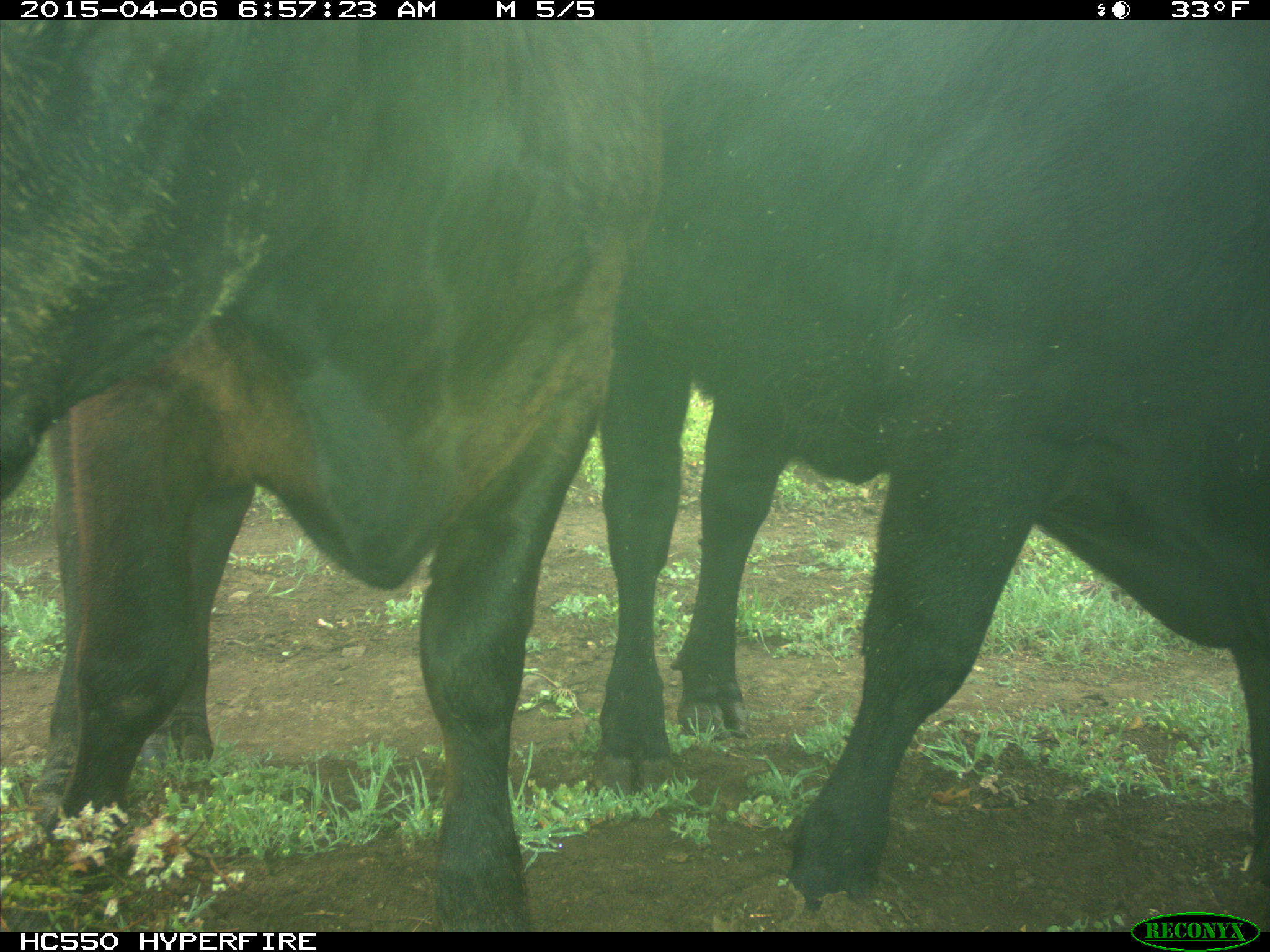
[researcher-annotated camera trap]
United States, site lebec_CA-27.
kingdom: Animalia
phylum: Chordata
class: Mammalia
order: Artiodactyla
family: Bovidae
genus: Bos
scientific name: Bos taurus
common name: domestic cow